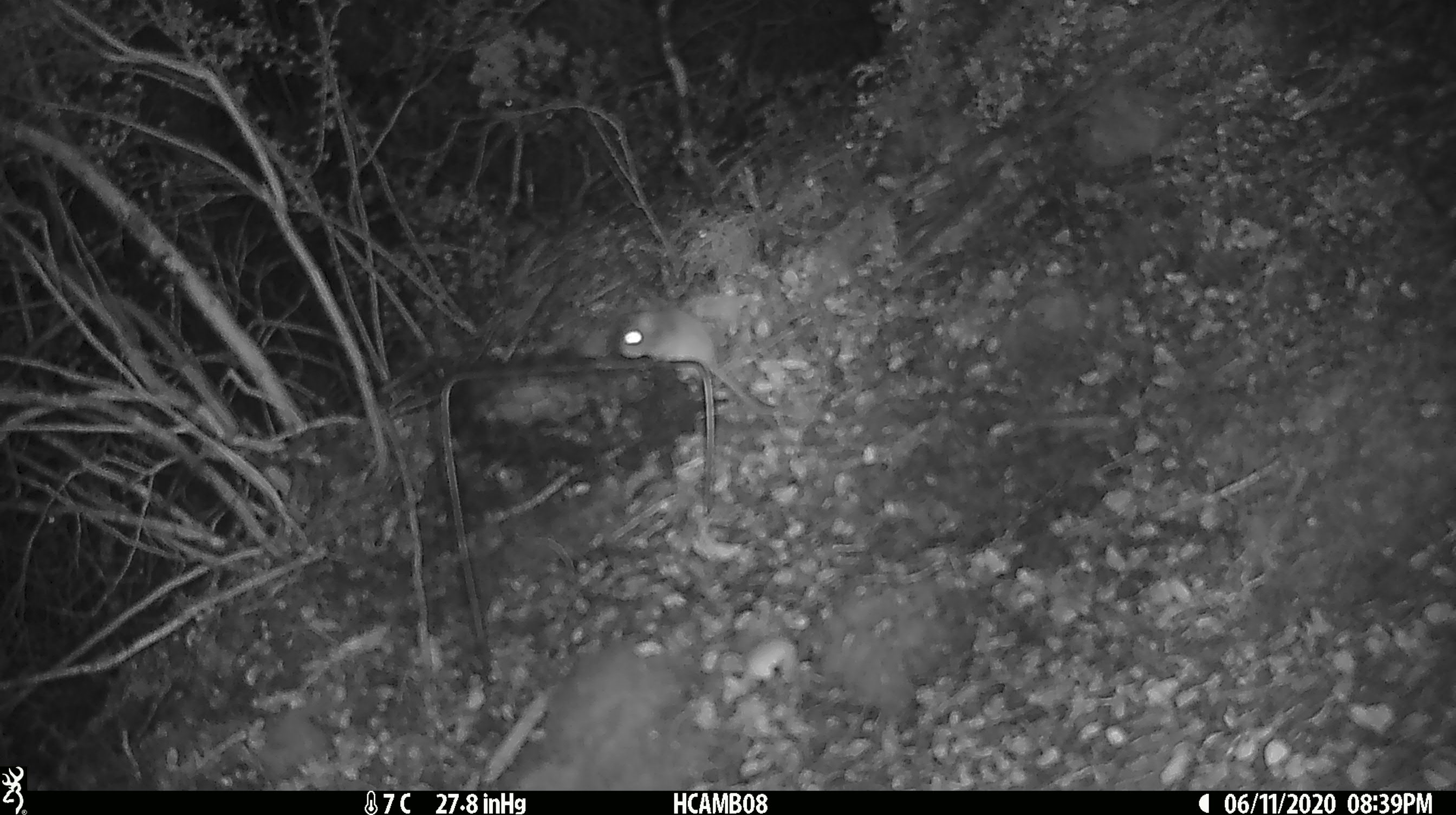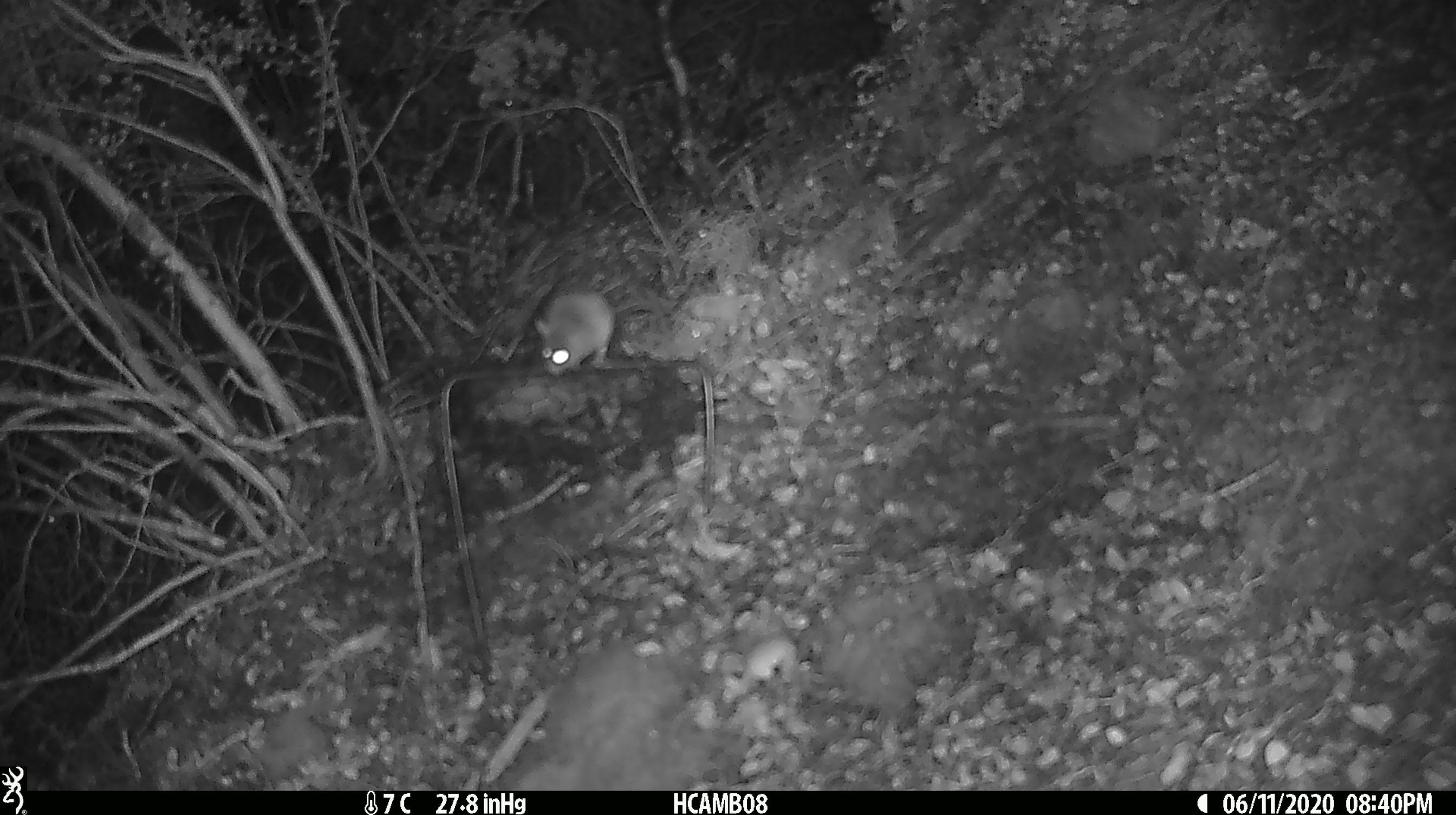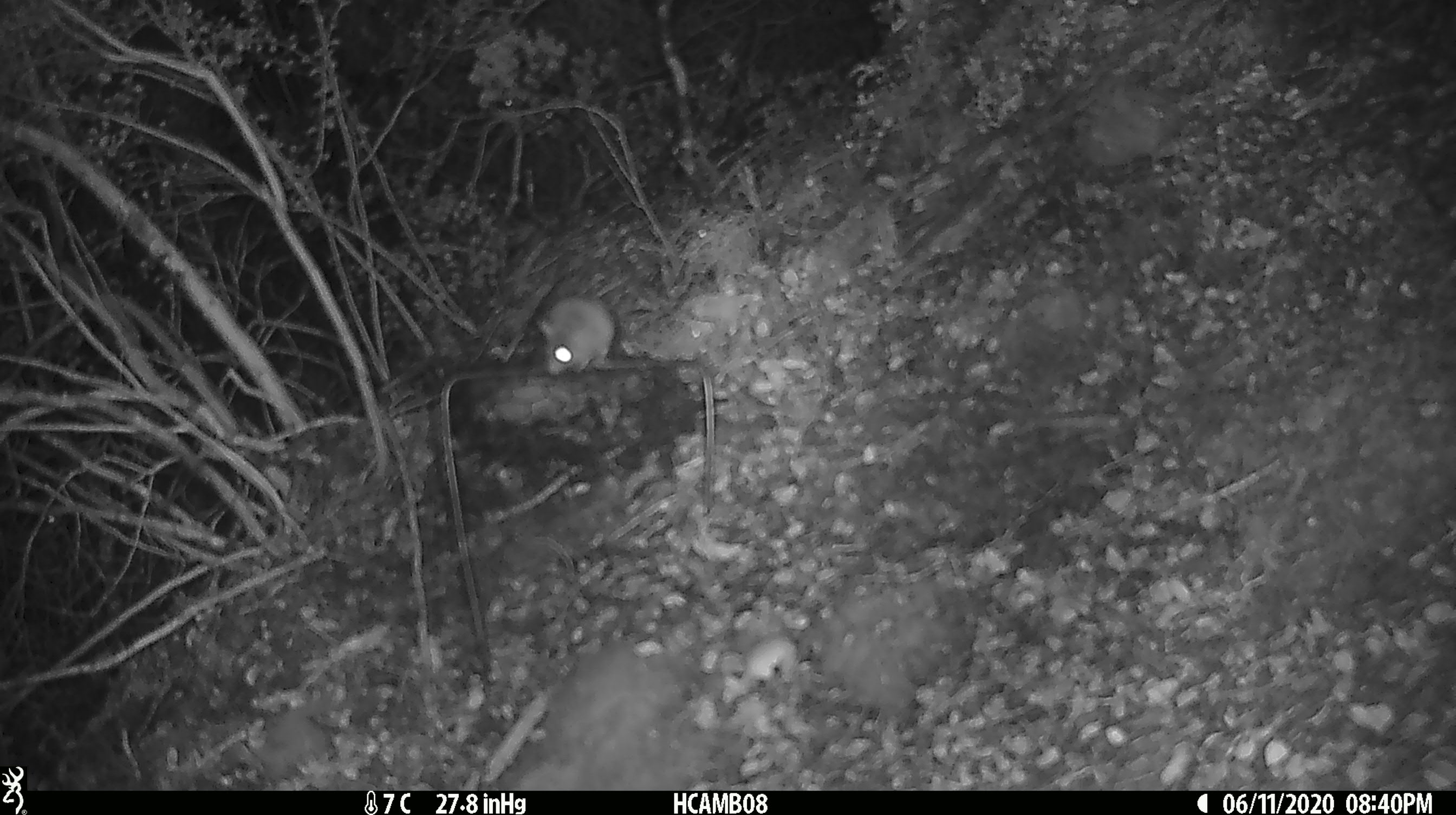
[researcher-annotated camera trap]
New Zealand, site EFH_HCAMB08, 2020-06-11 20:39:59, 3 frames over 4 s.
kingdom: Animalia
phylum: Chordata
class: Mammalia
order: Rodentia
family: Muridae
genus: Mus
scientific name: Mus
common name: mouse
Mouse (Mus).